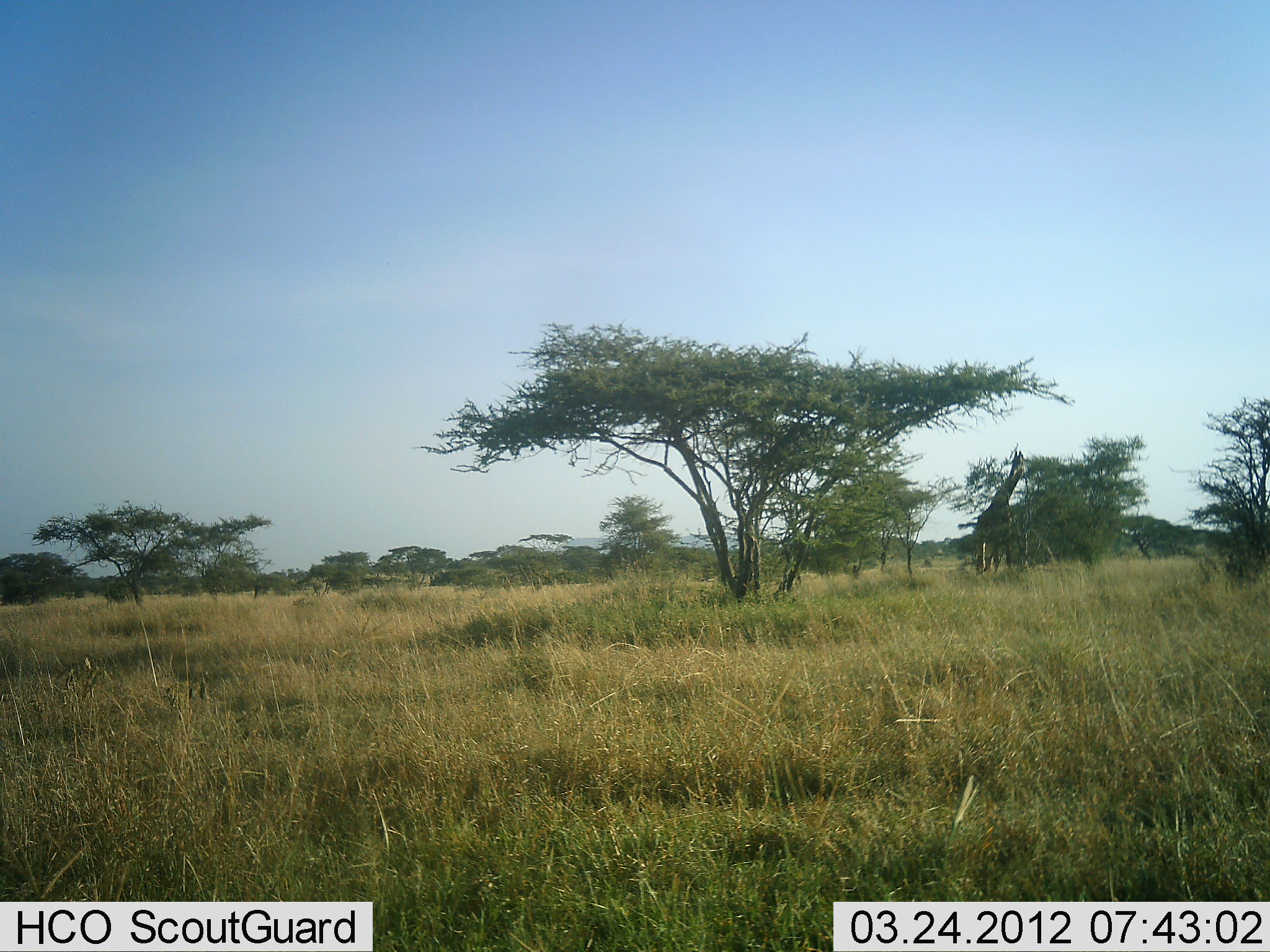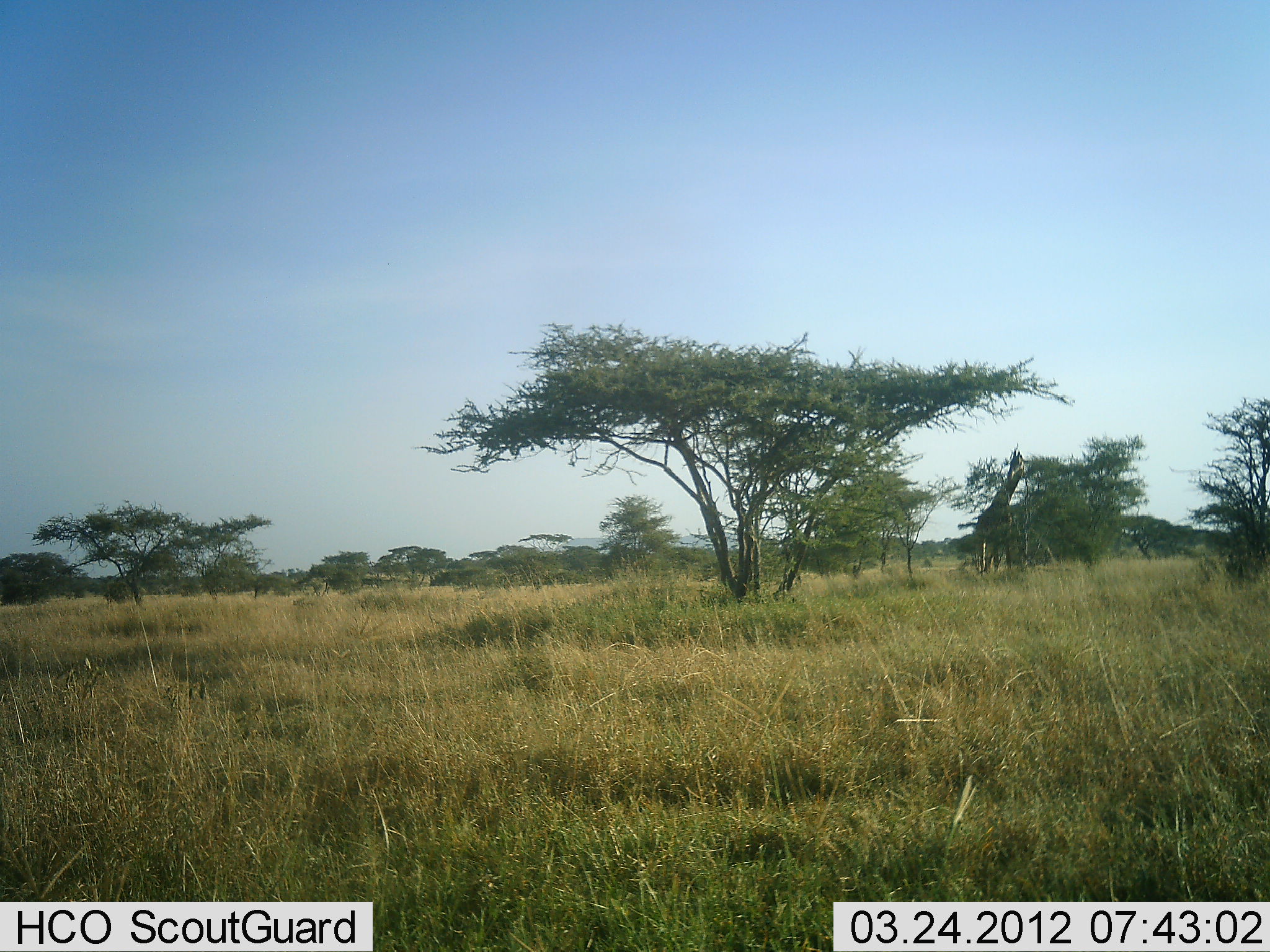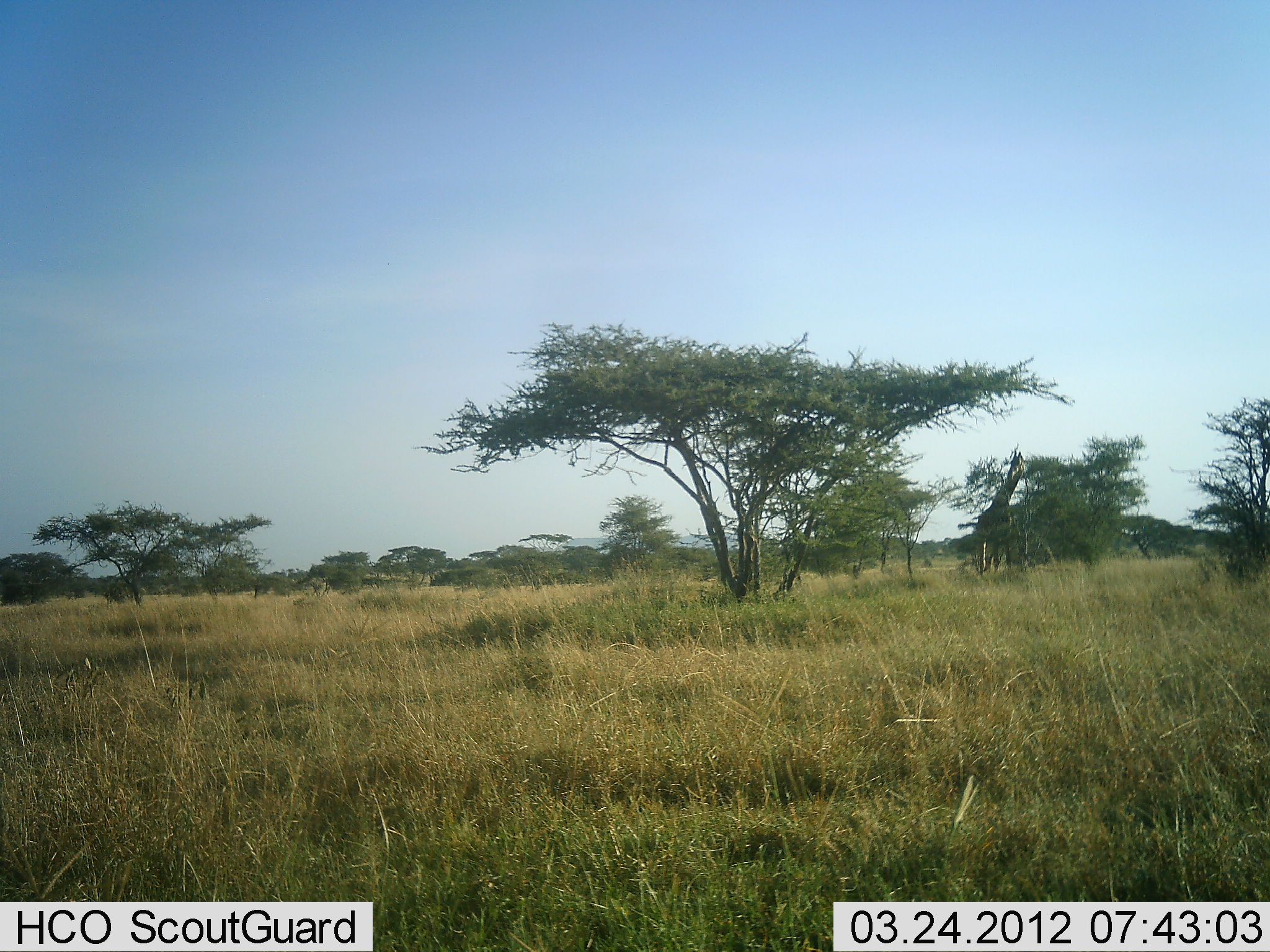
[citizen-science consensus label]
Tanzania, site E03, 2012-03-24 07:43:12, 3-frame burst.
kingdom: Animalia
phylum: Chordata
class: Mammalia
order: Artiodactyla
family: Giraffidae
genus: Giraffa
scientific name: Giraffa camelopardalis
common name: giraffe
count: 1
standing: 44%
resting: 0%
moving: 0%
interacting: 0%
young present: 0%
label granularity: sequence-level